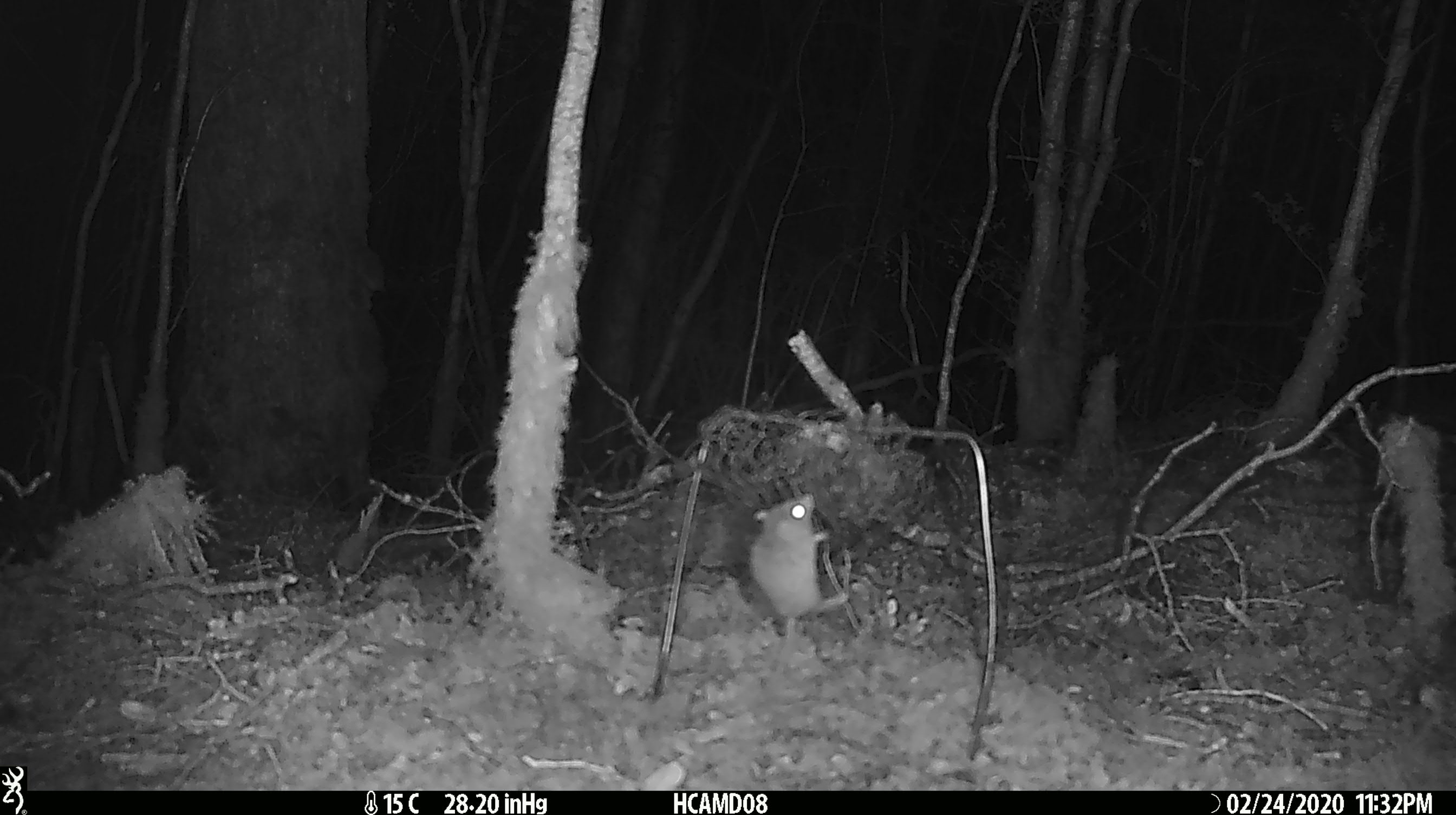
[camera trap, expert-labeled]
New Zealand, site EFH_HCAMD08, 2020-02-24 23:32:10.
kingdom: Animalia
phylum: Chordata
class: Mammalia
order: Rodentia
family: Muridae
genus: Mus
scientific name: Mus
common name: mouse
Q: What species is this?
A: Mouse (Mus).